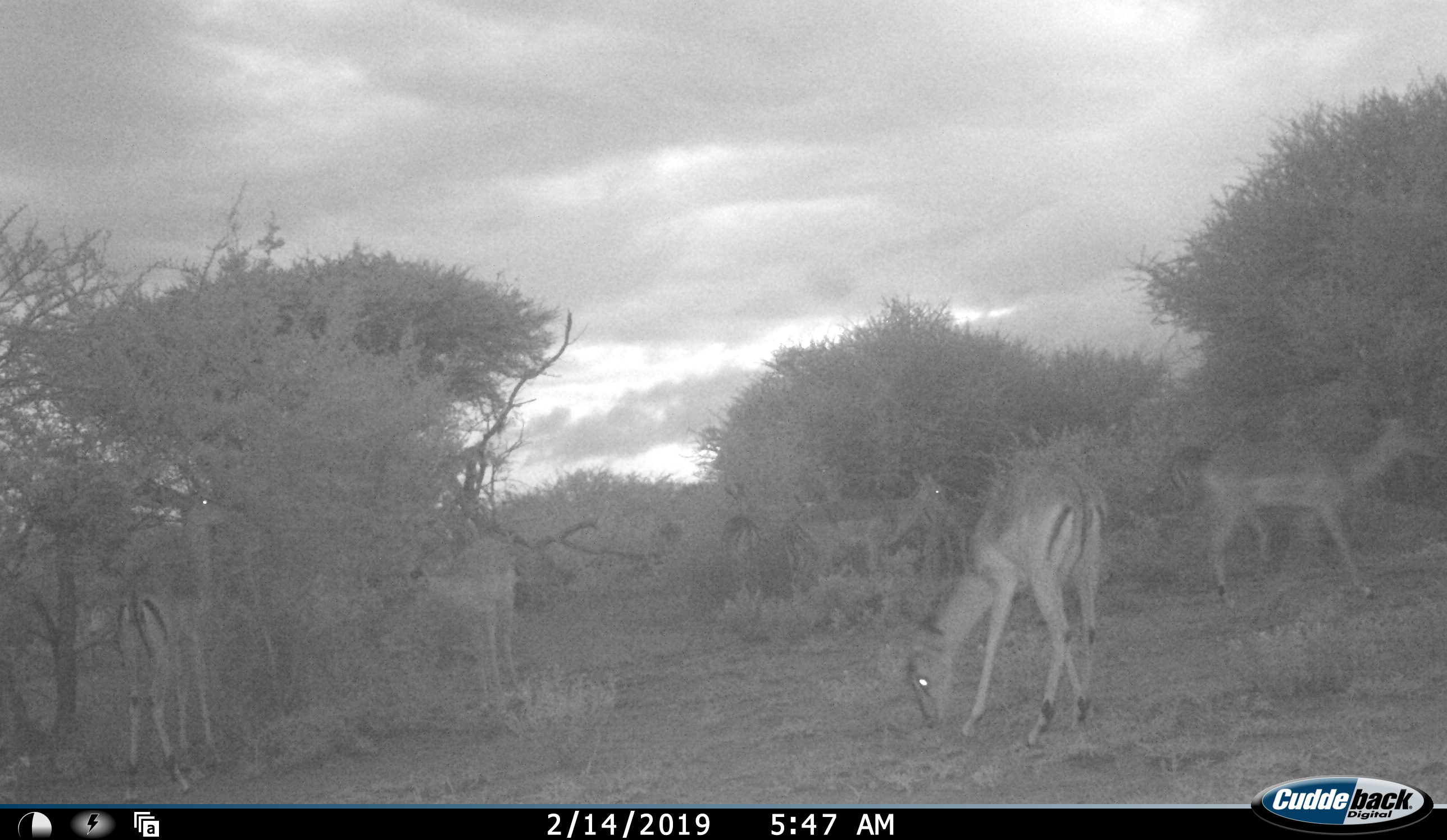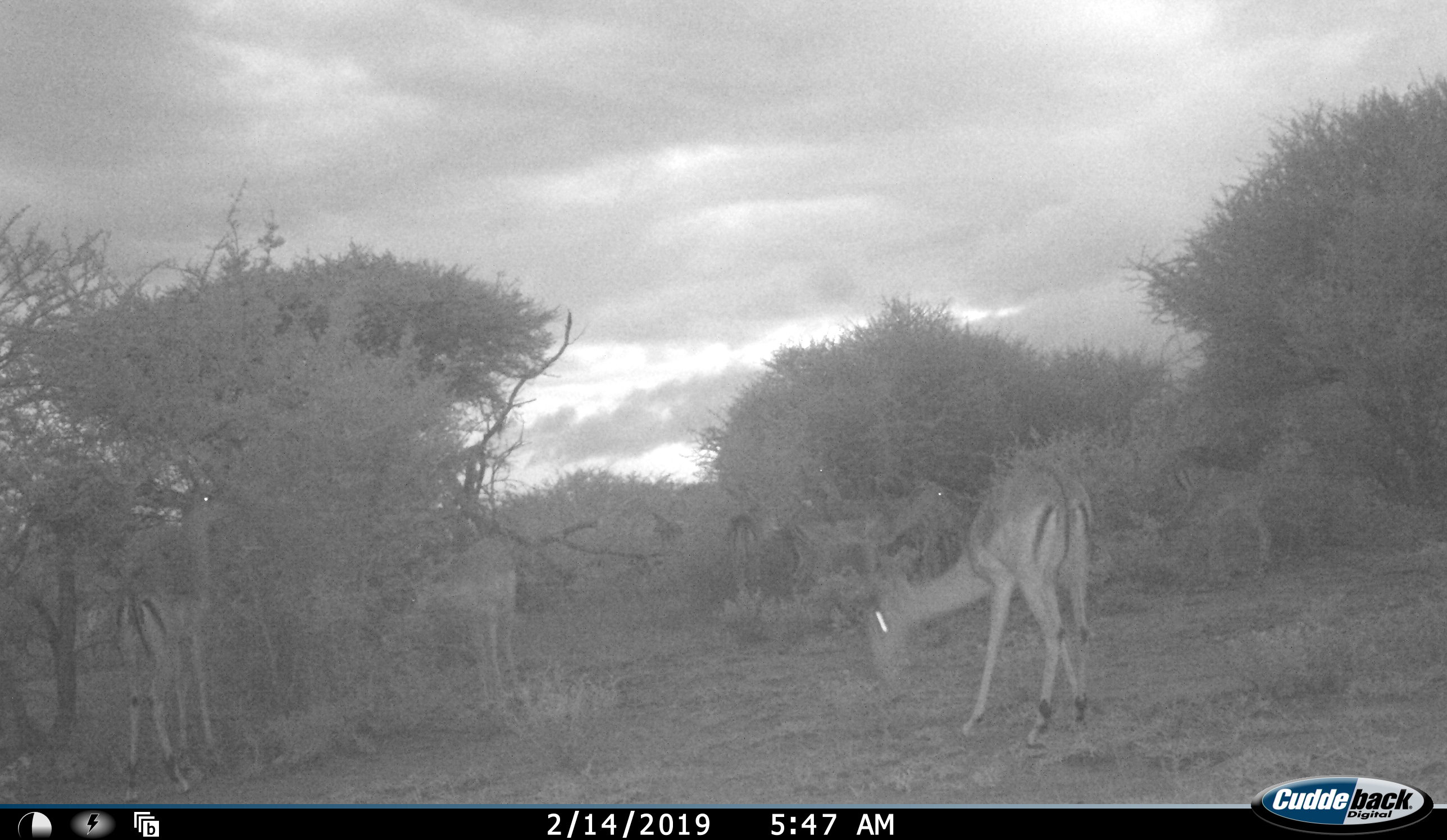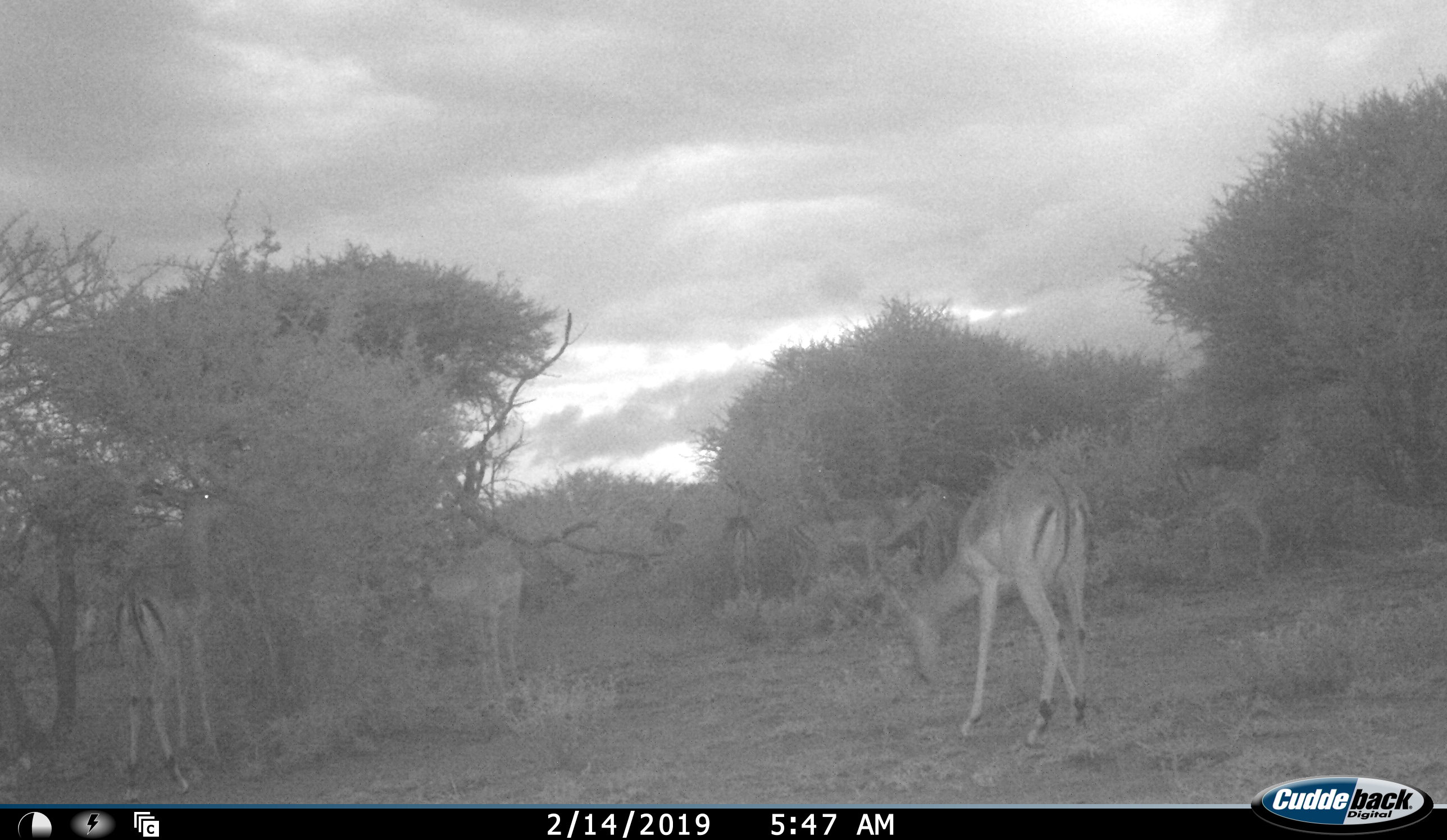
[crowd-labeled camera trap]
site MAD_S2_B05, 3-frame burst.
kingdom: Animalia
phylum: Chordata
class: Mammalia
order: Artiodactyla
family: Bovidae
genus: Aepyceros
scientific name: Aepyceros melampus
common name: impala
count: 6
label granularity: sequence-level